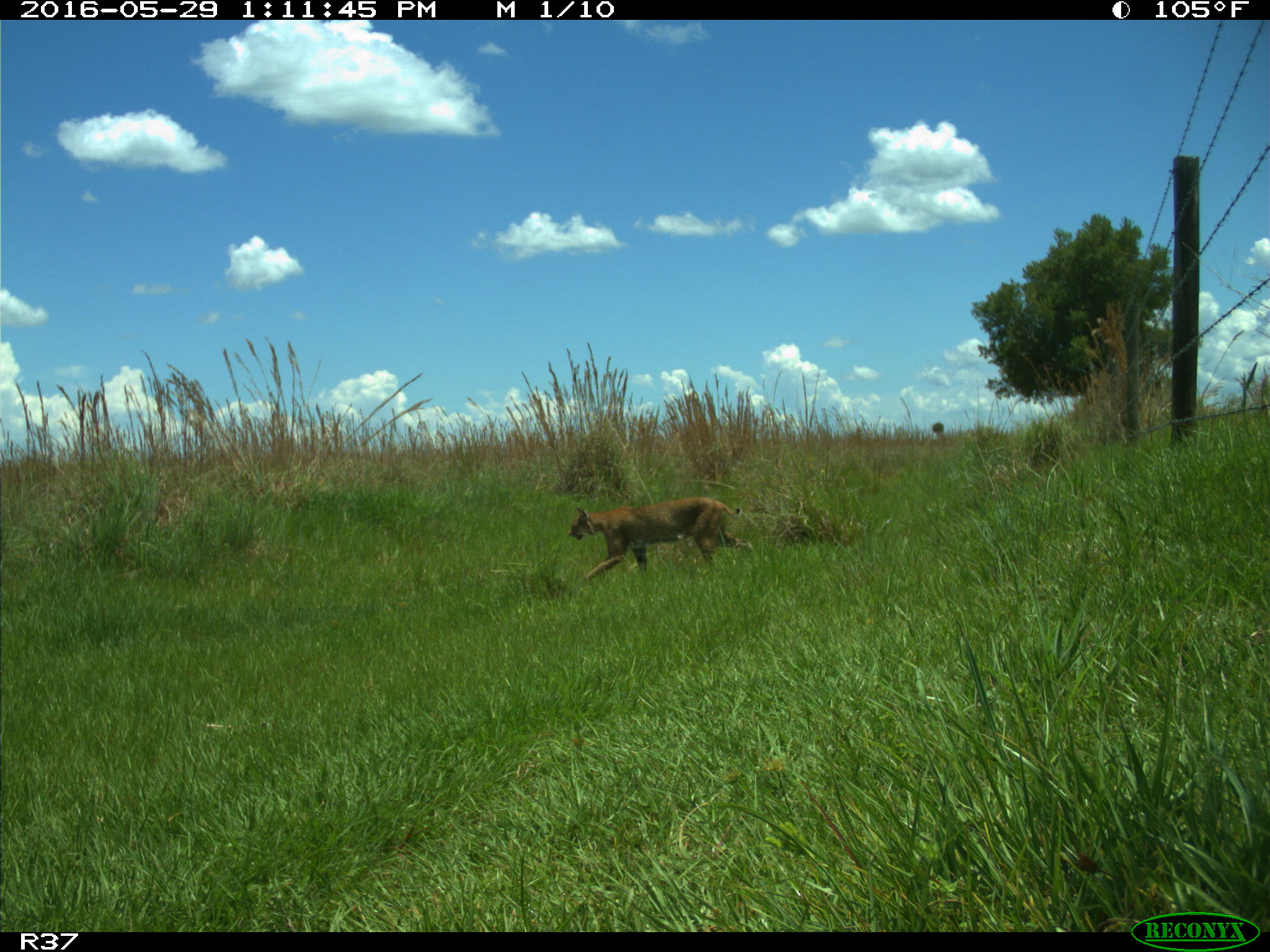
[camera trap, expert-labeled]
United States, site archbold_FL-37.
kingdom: Animalia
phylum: Chordata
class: Mammalia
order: Carnivora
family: Felidae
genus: Lynx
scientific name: Lynx rufus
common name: bobcat